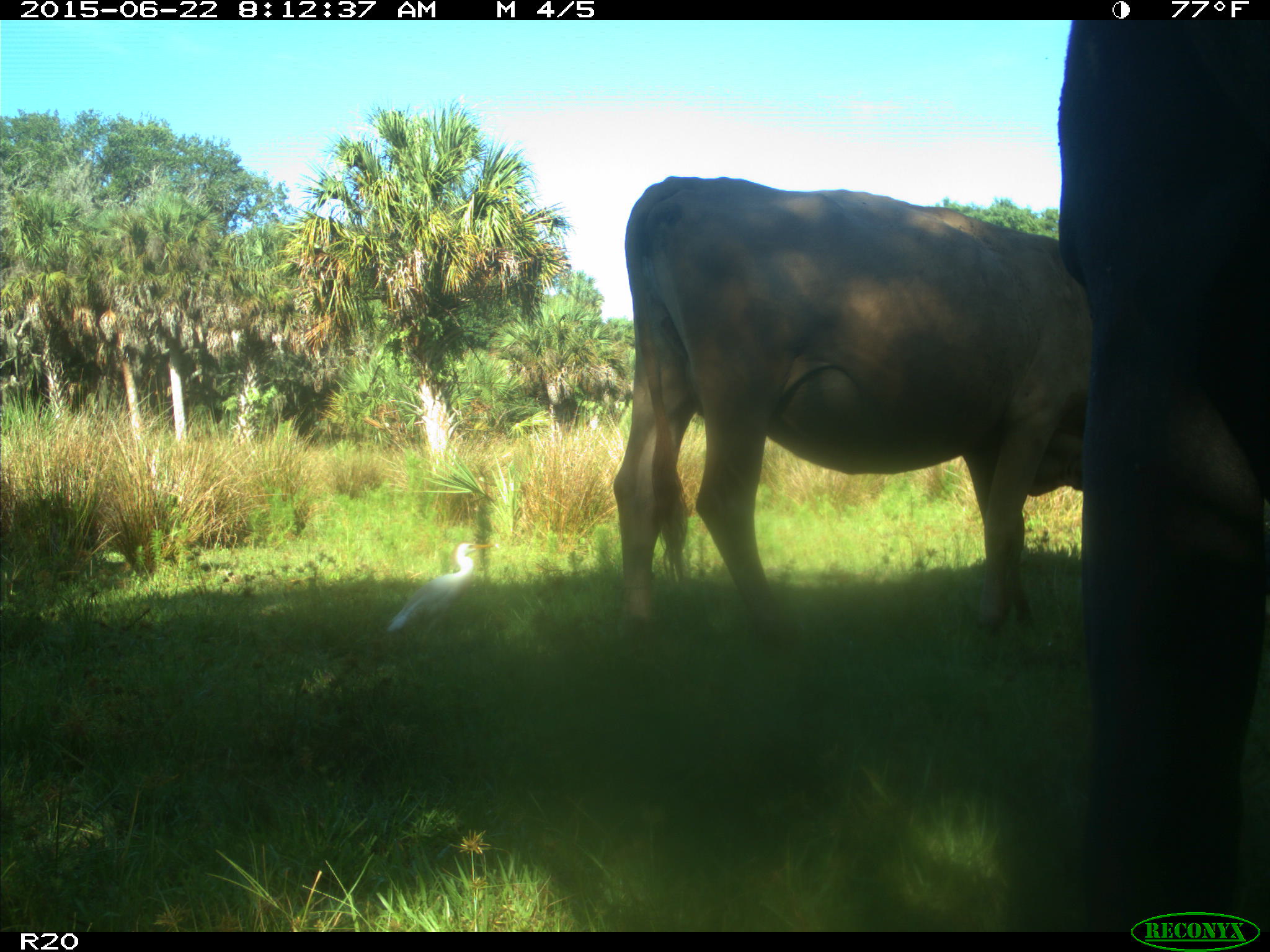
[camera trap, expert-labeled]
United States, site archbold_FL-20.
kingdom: Animalia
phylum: Chordata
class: Mammalia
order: Artiodactyla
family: Bovidae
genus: Bos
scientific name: Bos taurus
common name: domestic cow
Bos taurus (domestic cow).